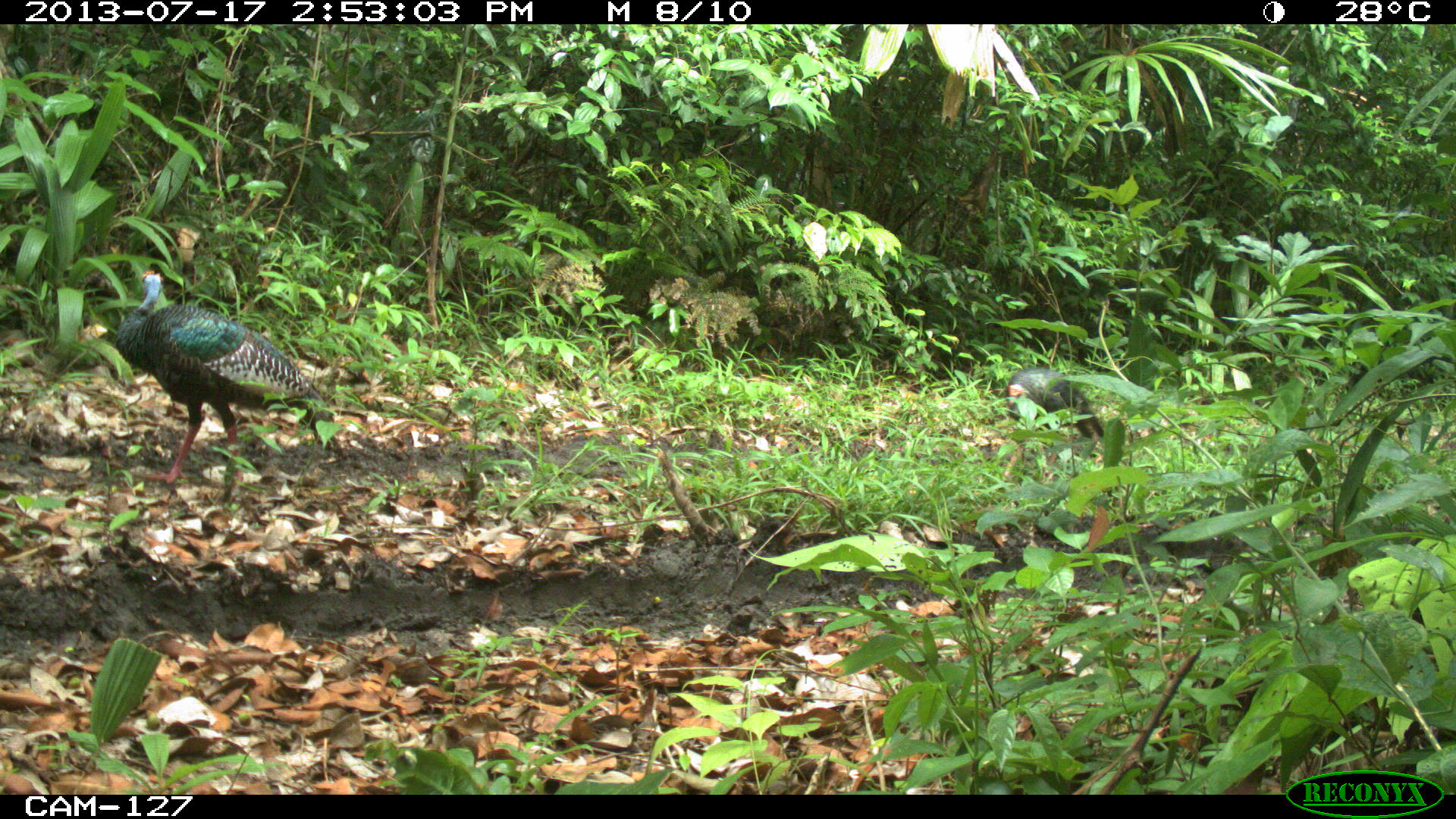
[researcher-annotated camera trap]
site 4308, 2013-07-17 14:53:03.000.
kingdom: Animalia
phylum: Chordata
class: Aves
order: Galliformes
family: Phasianidae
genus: Meleagris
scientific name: Meleagris ocellata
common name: ocellated turkey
Meleagris ocellata (ocellated turkey), count 6.